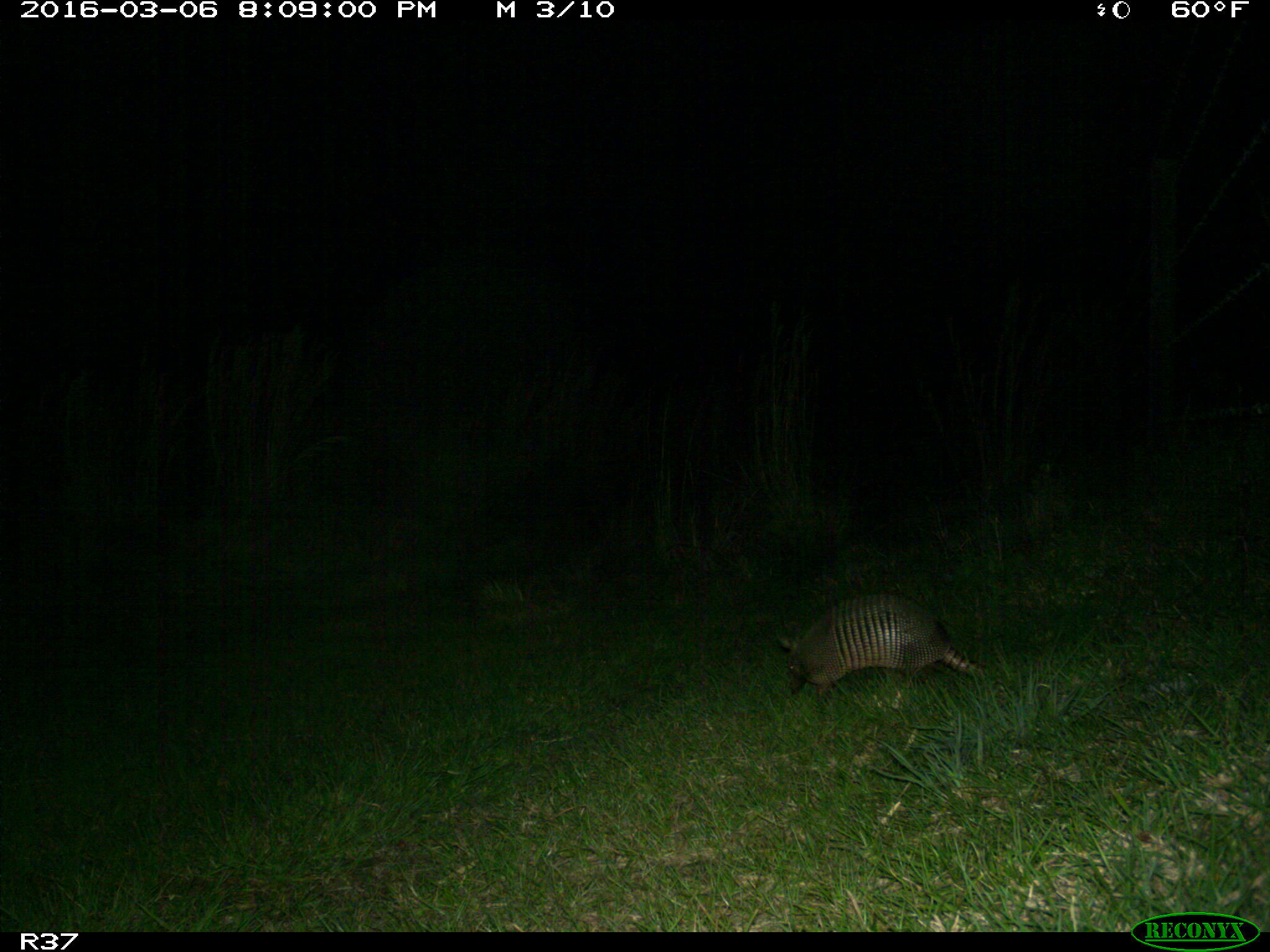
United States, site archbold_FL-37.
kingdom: Animalia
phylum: Chordata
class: Mammalia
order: Cingulata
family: Dasypodidae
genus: Dasypus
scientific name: Dasypus novemcinctus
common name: nine-banded armadillo